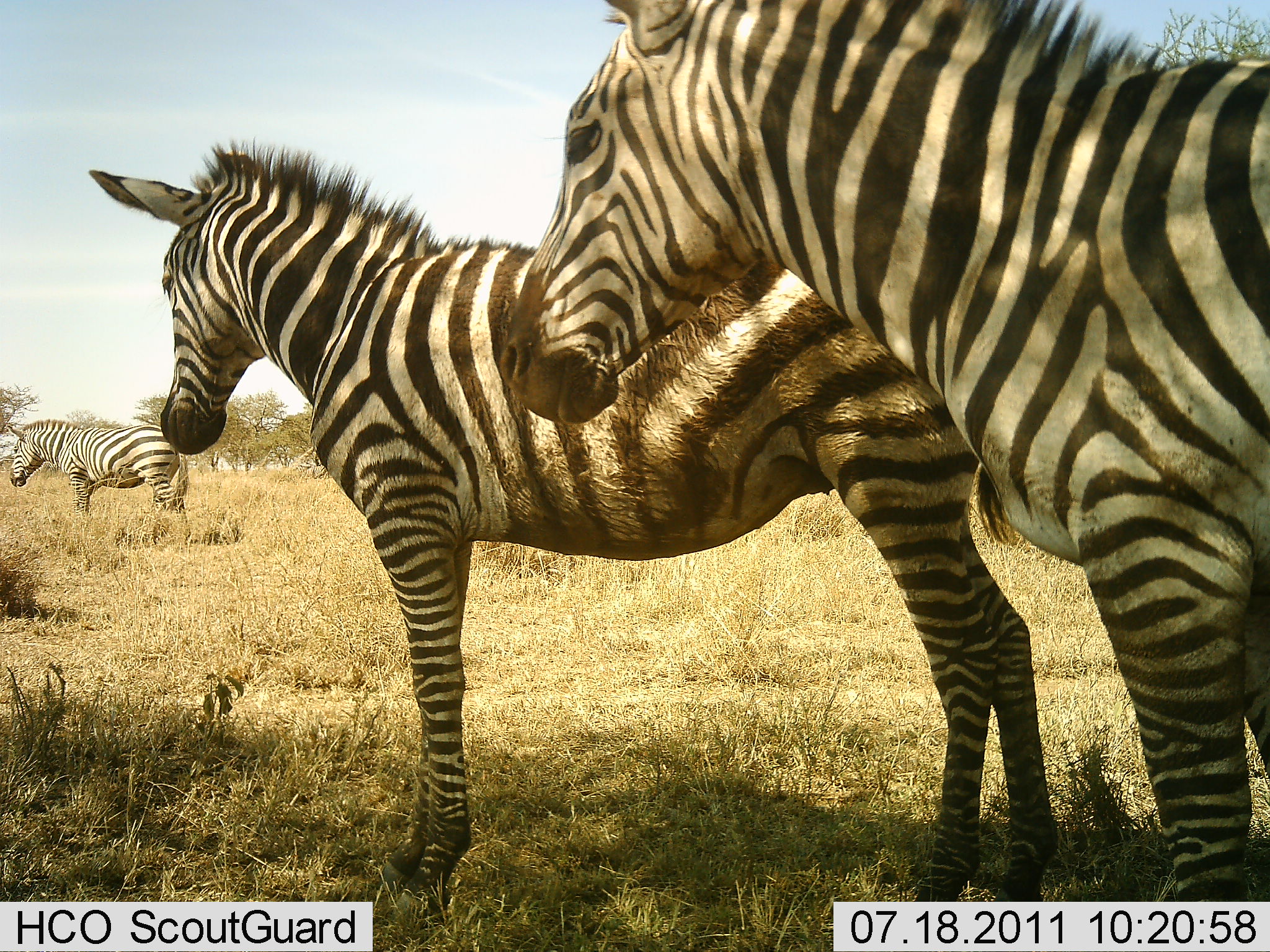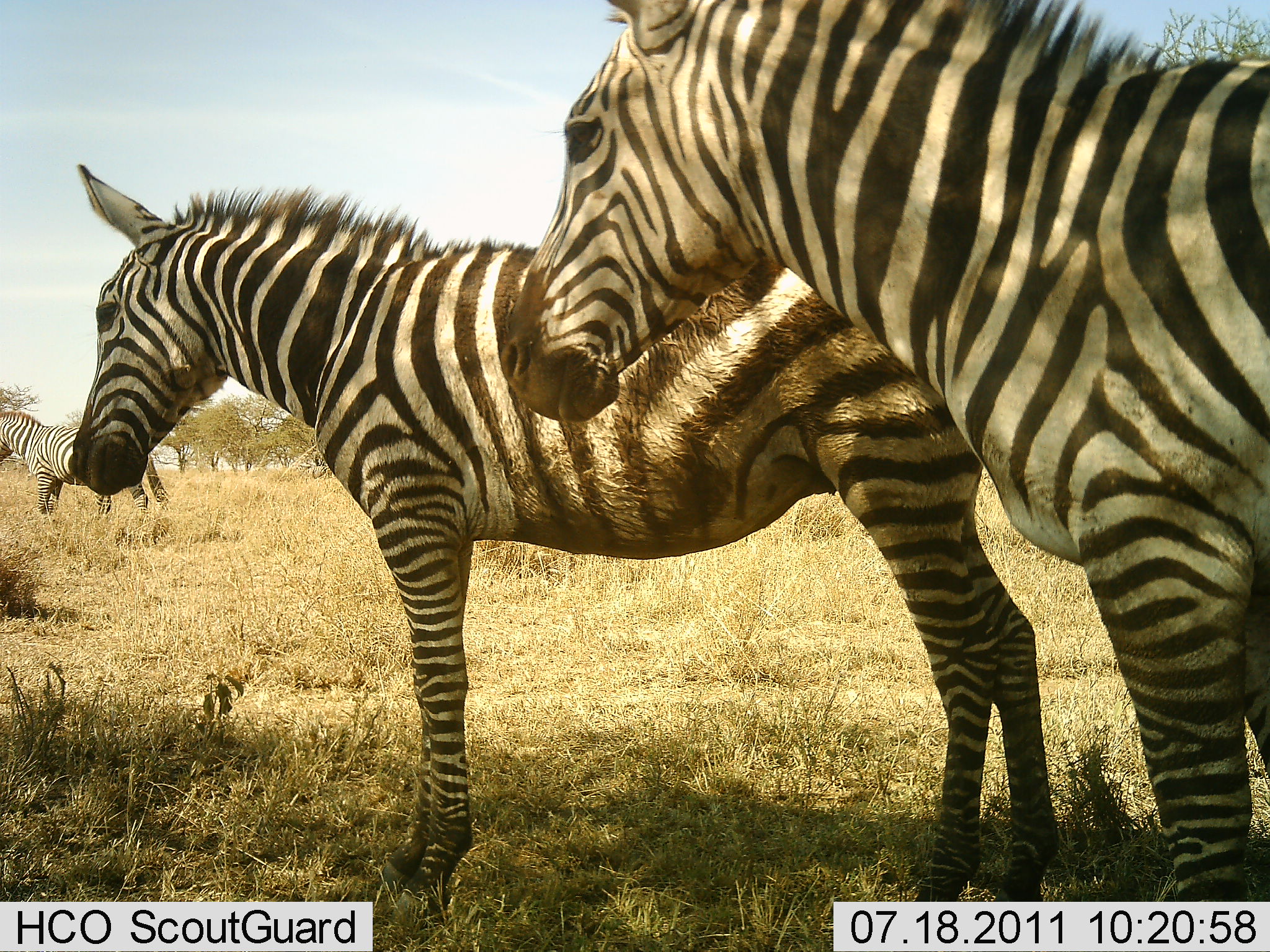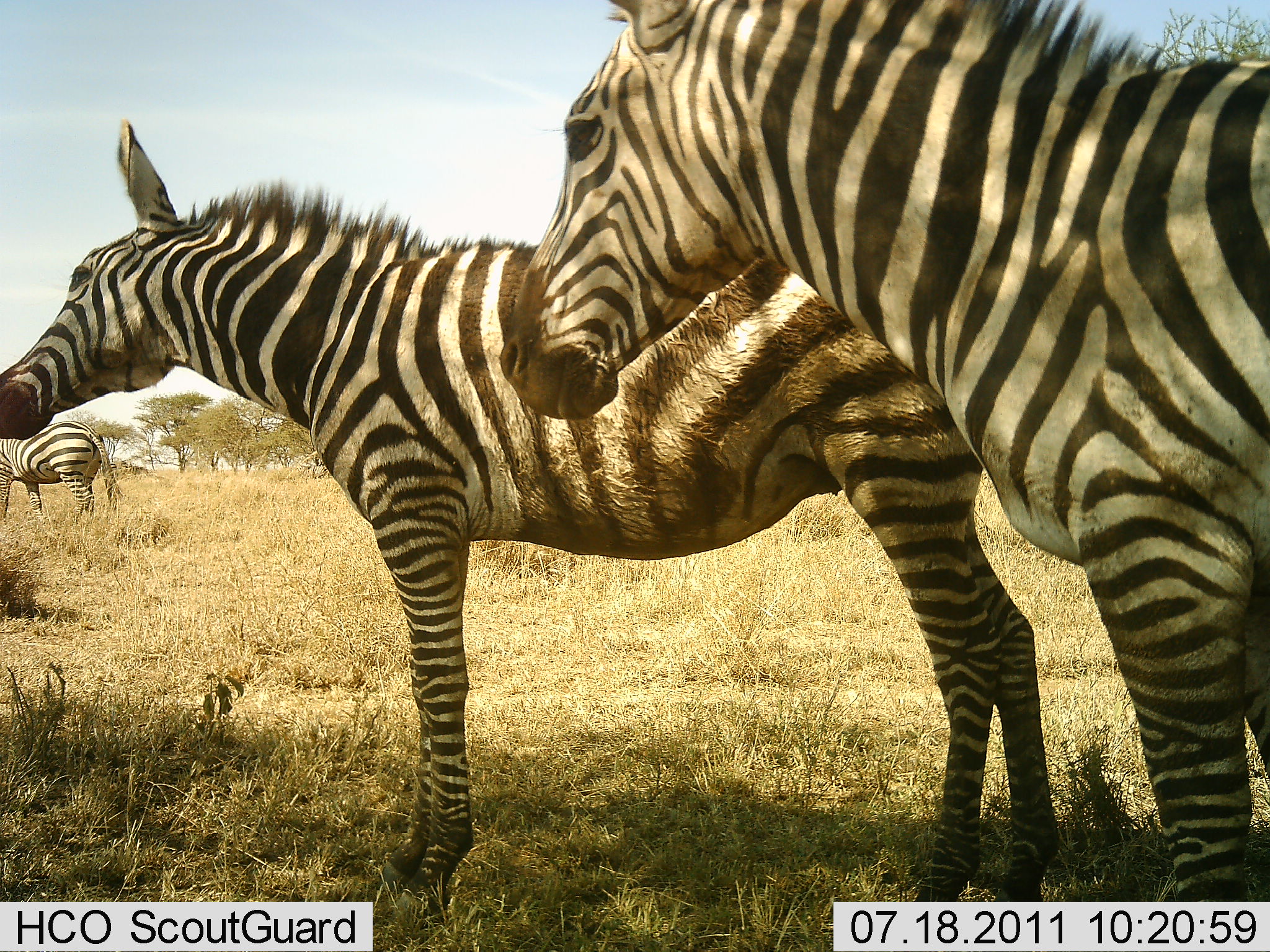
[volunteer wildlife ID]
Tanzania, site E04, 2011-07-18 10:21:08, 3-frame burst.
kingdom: Animalia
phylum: Chordata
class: Mammalia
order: Perissodactyla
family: Equidae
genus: Equus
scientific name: Equus quagga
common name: plains zebra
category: zebra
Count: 3.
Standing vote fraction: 100%.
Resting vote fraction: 0%.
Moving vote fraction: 54%.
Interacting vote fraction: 0%.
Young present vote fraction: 8%.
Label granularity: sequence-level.